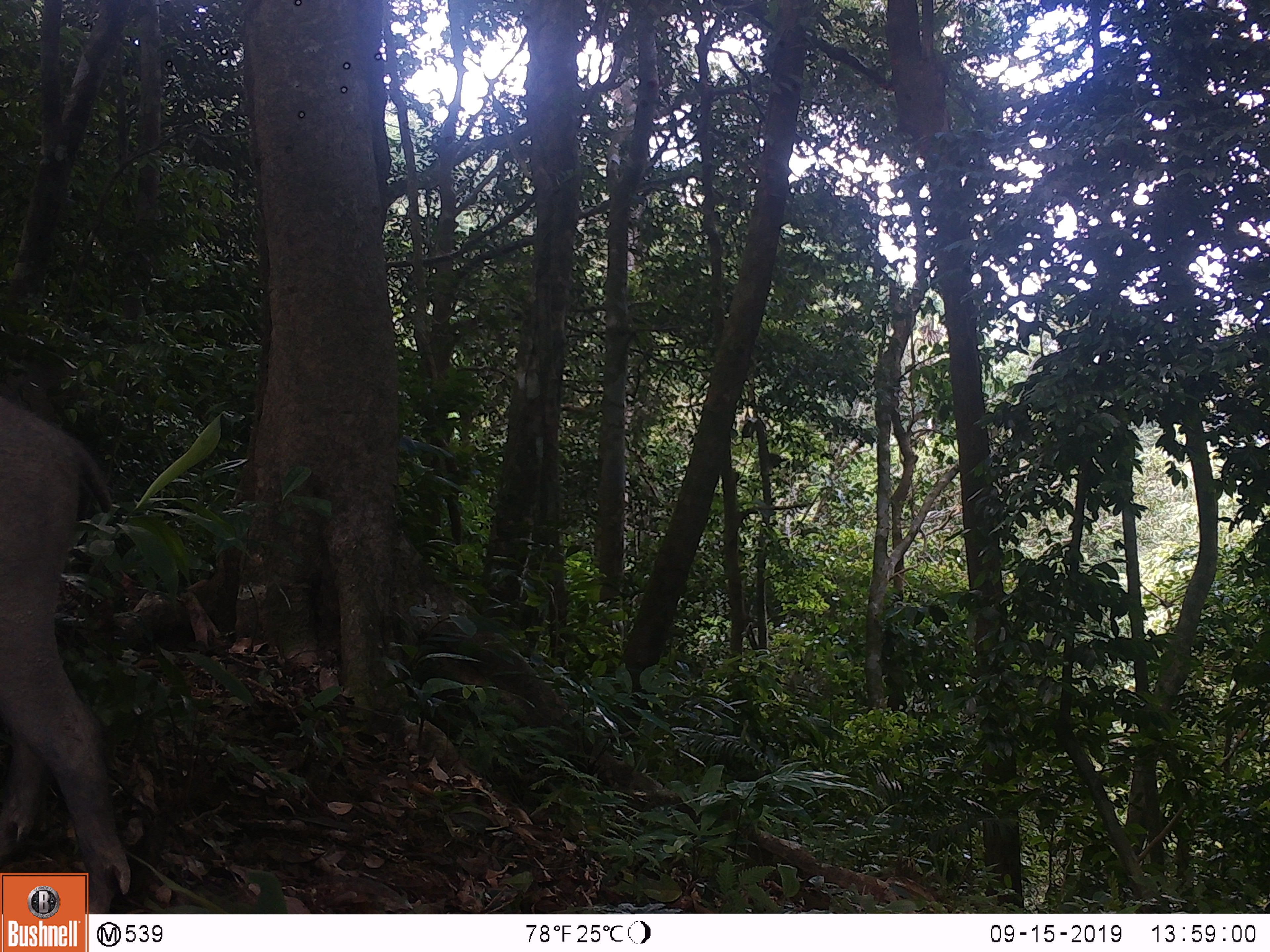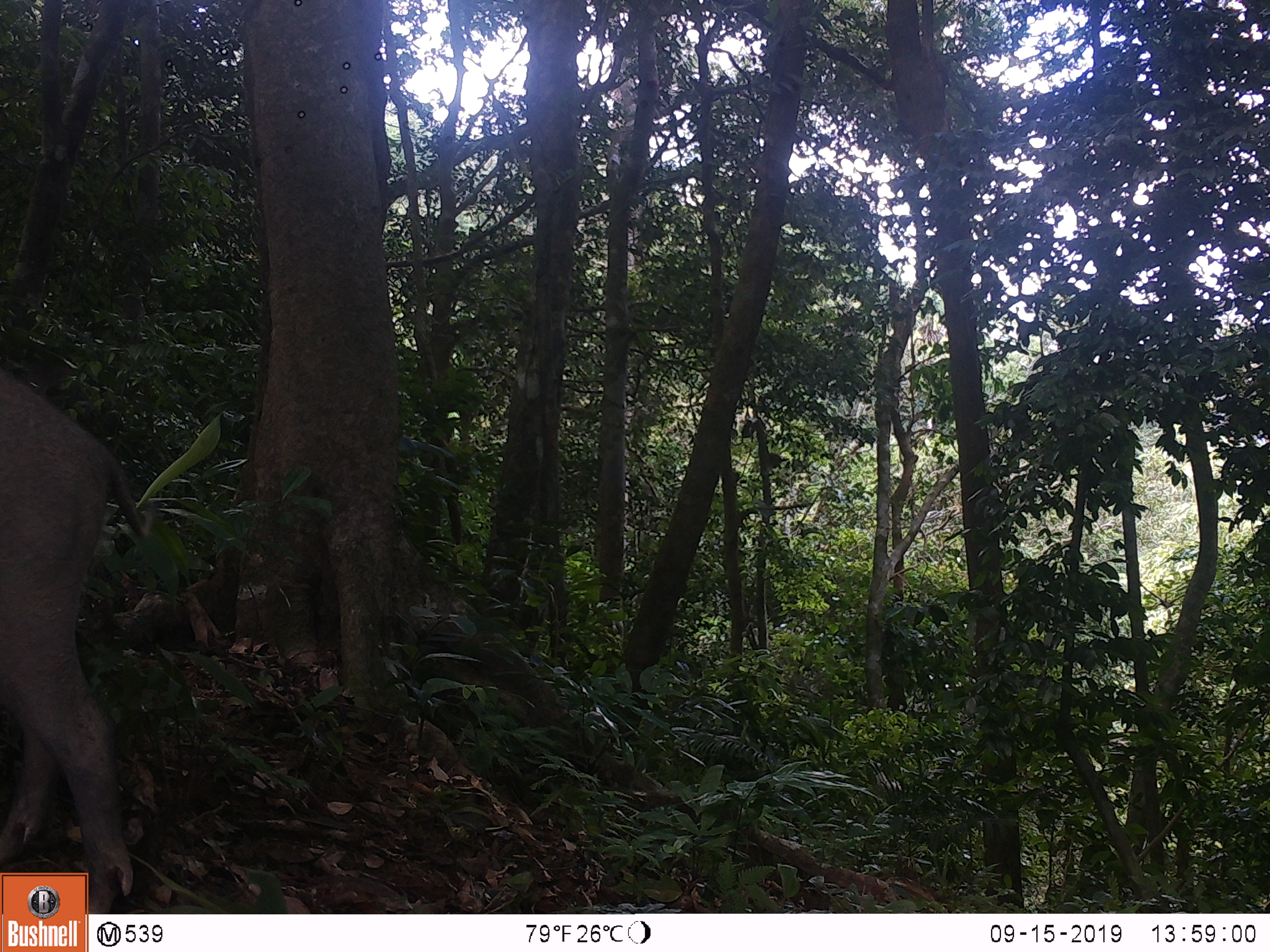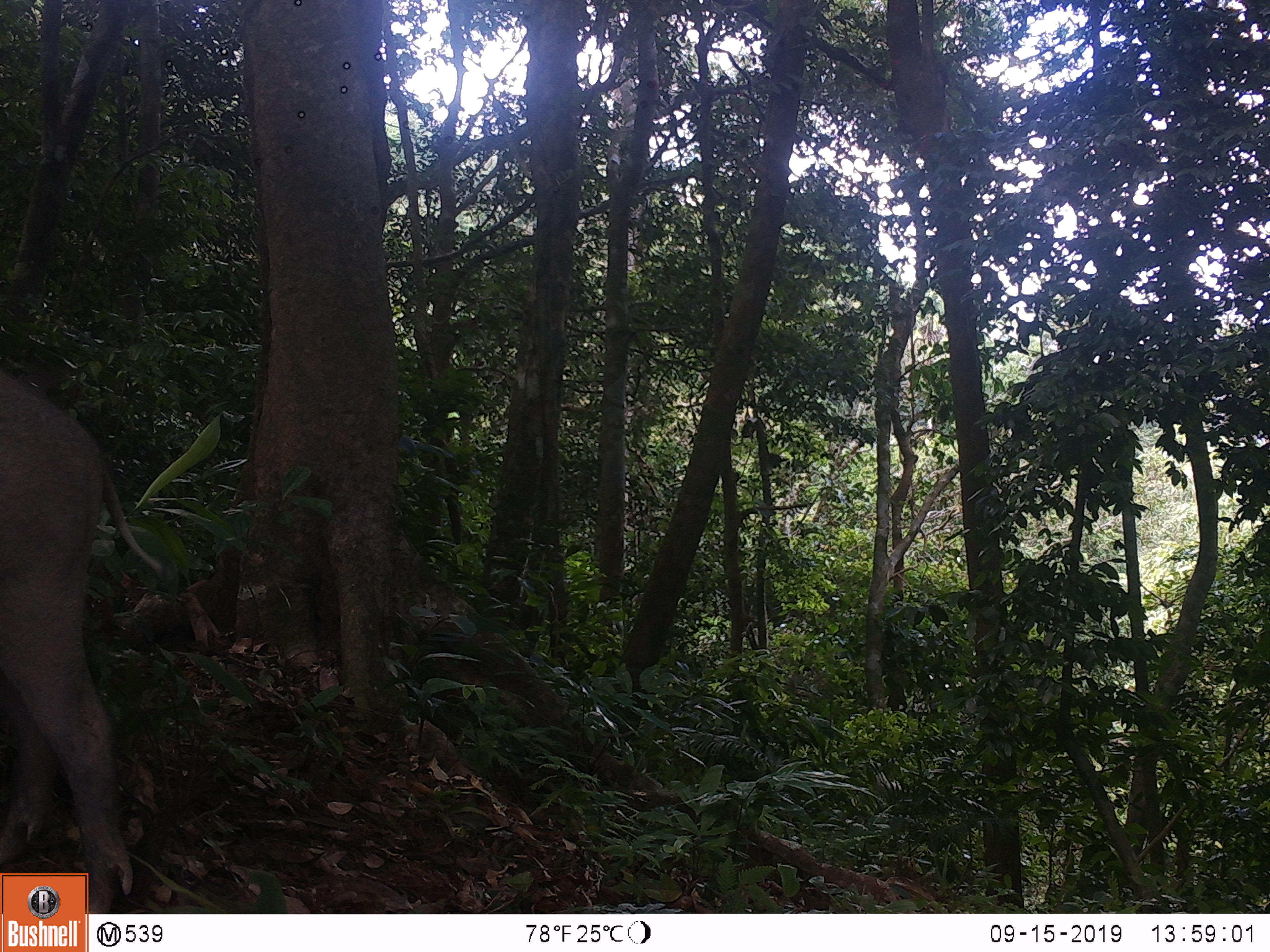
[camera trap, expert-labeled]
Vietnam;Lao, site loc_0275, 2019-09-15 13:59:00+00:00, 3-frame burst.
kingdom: Animalia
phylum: Chordata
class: Mammalia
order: Artiodactyla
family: Suidae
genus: Sus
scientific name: Sus scrofa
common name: eurasian wild pig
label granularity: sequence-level